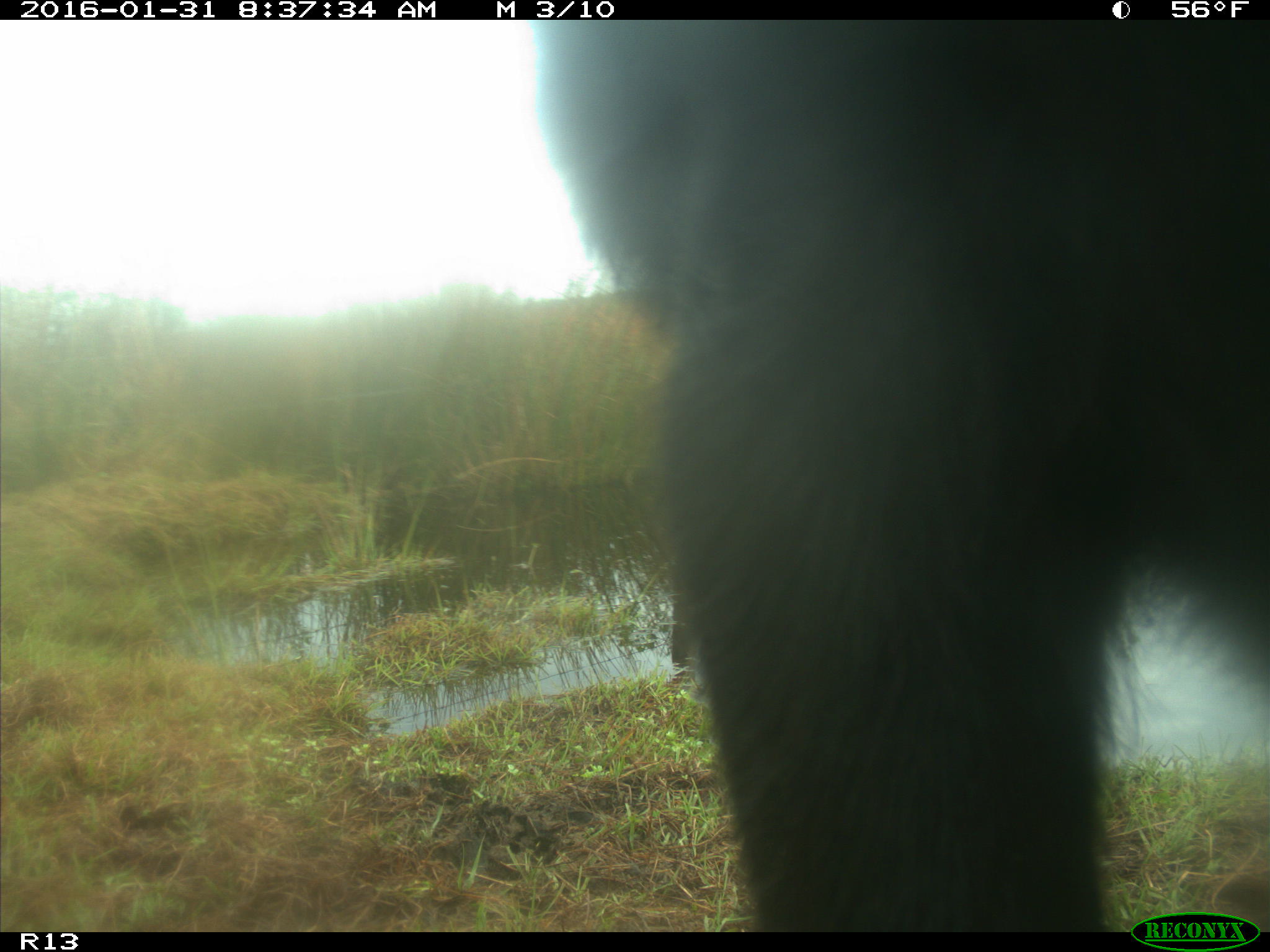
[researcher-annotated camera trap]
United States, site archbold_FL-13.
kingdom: Animalia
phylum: Chordata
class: Mammalia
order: Artiodactyla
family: Bovidae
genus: Bos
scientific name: Bos taurus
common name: domestic cow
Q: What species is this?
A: Bos taurus (domestic cow).